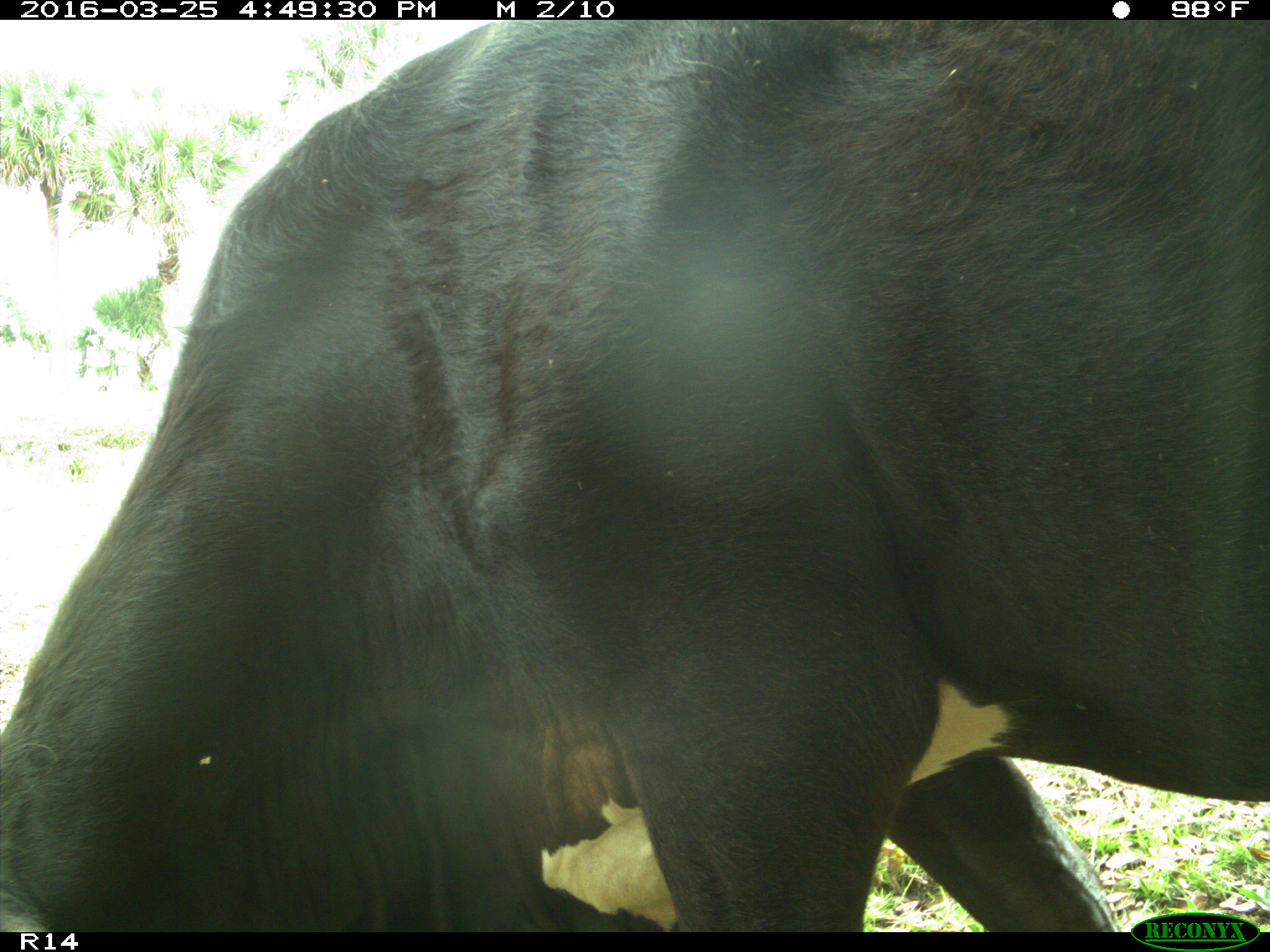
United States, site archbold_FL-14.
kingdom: Animalia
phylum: Chordata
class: Mammalia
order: Artiodactyla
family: Bovidae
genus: Bos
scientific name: Bos taurus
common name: domestic cow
Bos taurus (domestic cow).